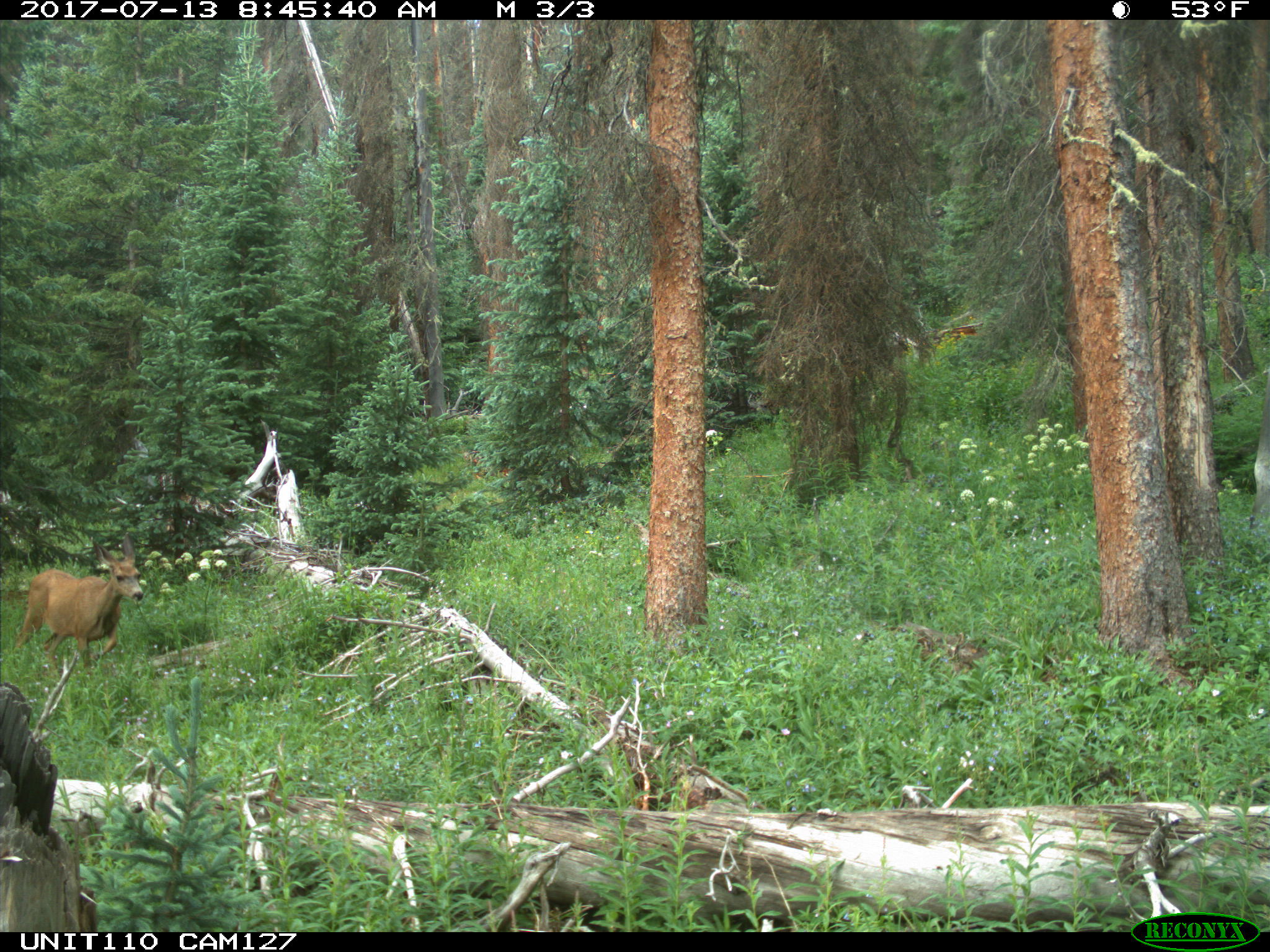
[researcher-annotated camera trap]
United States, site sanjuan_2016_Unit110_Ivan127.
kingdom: Animalia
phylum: Chordata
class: Mammalia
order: Artiodactyla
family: Cervidae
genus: Odocoileus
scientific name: Odocoileus hemionus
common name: mule deer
Odocoileus hemionus (mule deer).